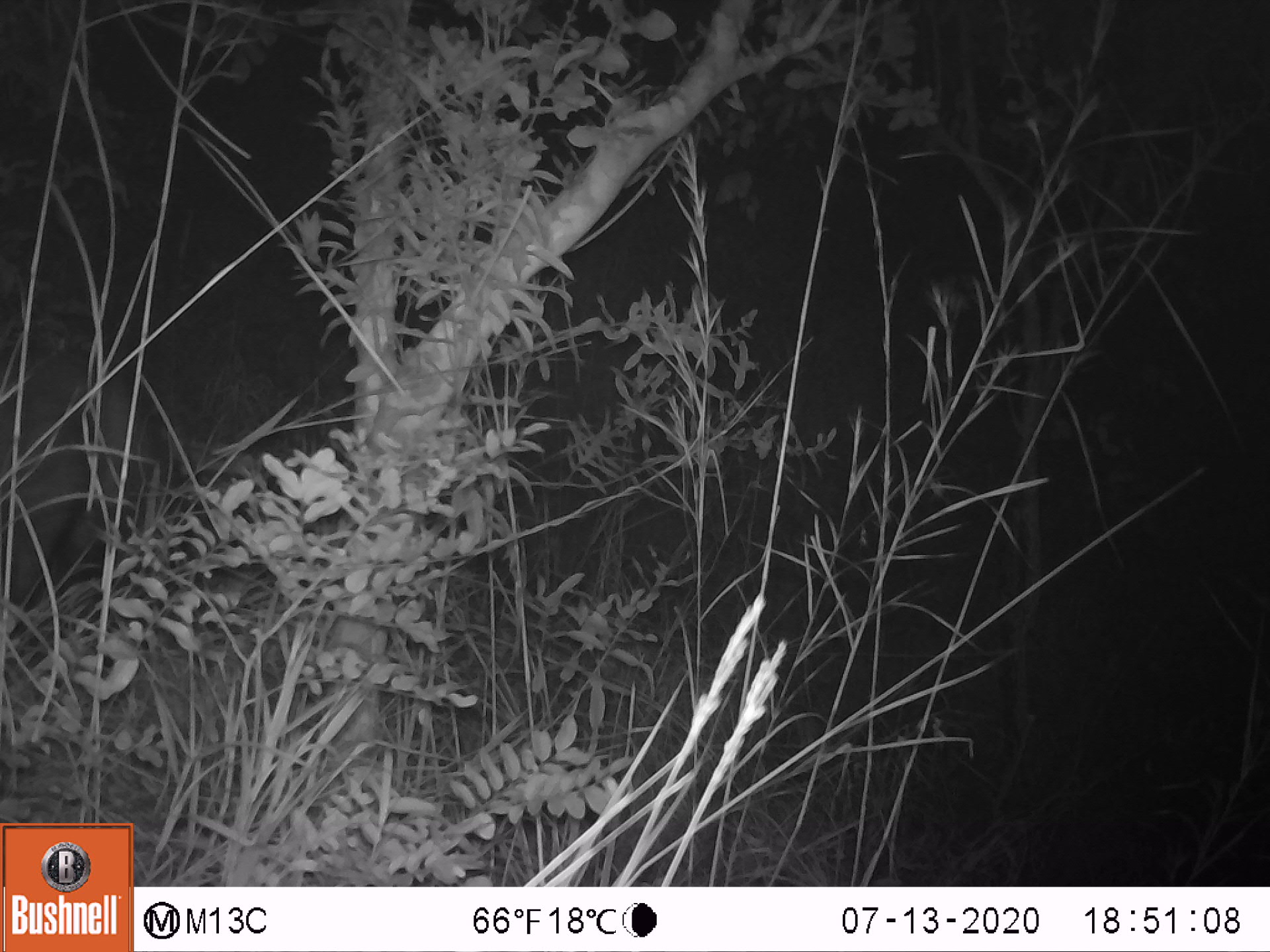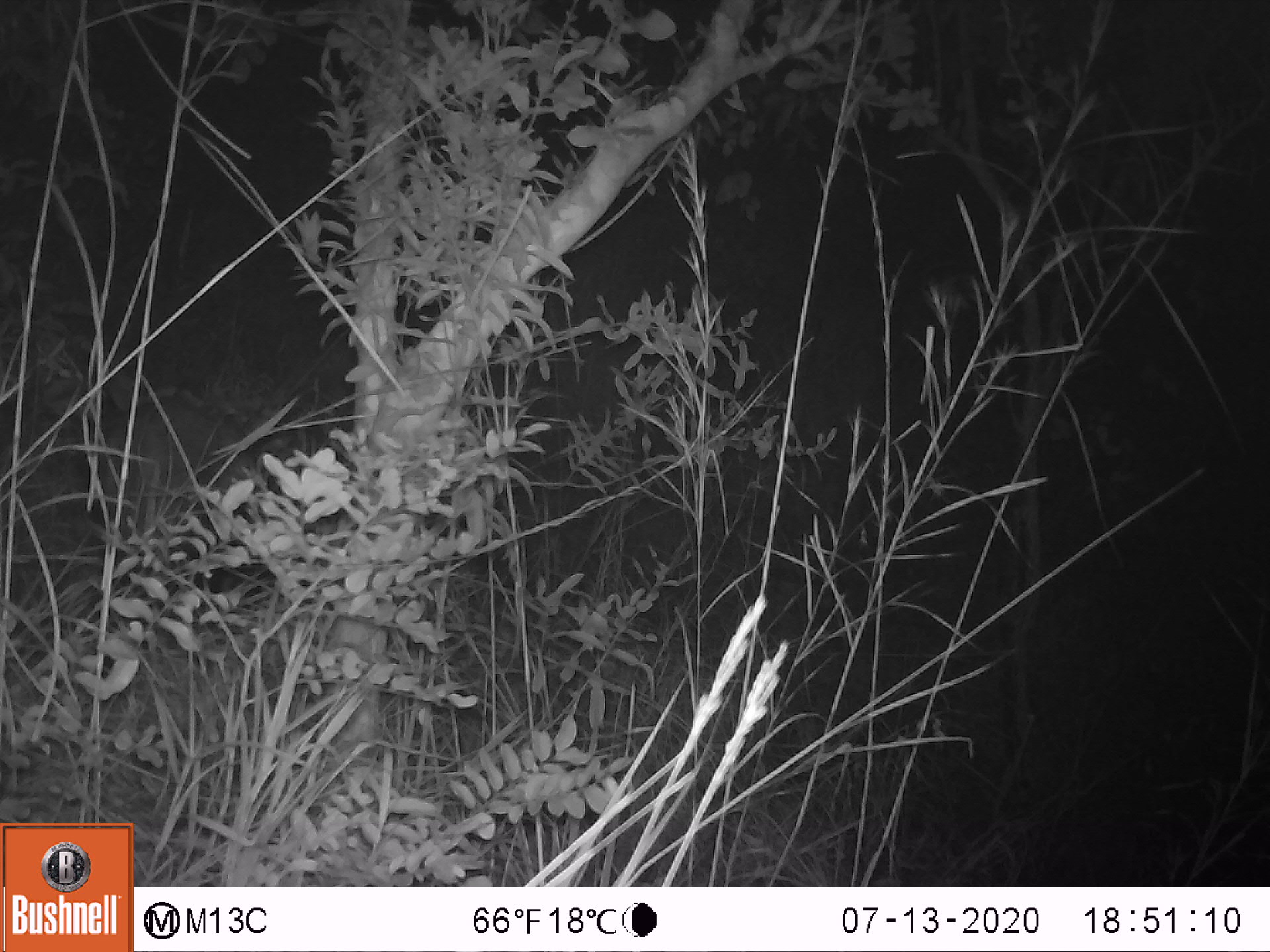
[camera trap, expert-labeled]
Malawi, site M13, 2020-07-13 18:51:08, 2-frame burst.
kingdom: Animalia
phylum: Chordata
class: Mammalia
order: Artiodactyla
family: Suidae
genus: Potamochoerus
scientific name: Potamochoerus larvatus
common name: bushpig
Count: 1.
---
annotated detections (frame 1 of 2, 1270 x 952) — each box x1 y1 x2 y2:
bushpig: 0 347 176 632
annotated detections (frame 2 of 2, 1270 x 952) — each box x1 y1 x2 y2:
bushpig: 94 380 284 600